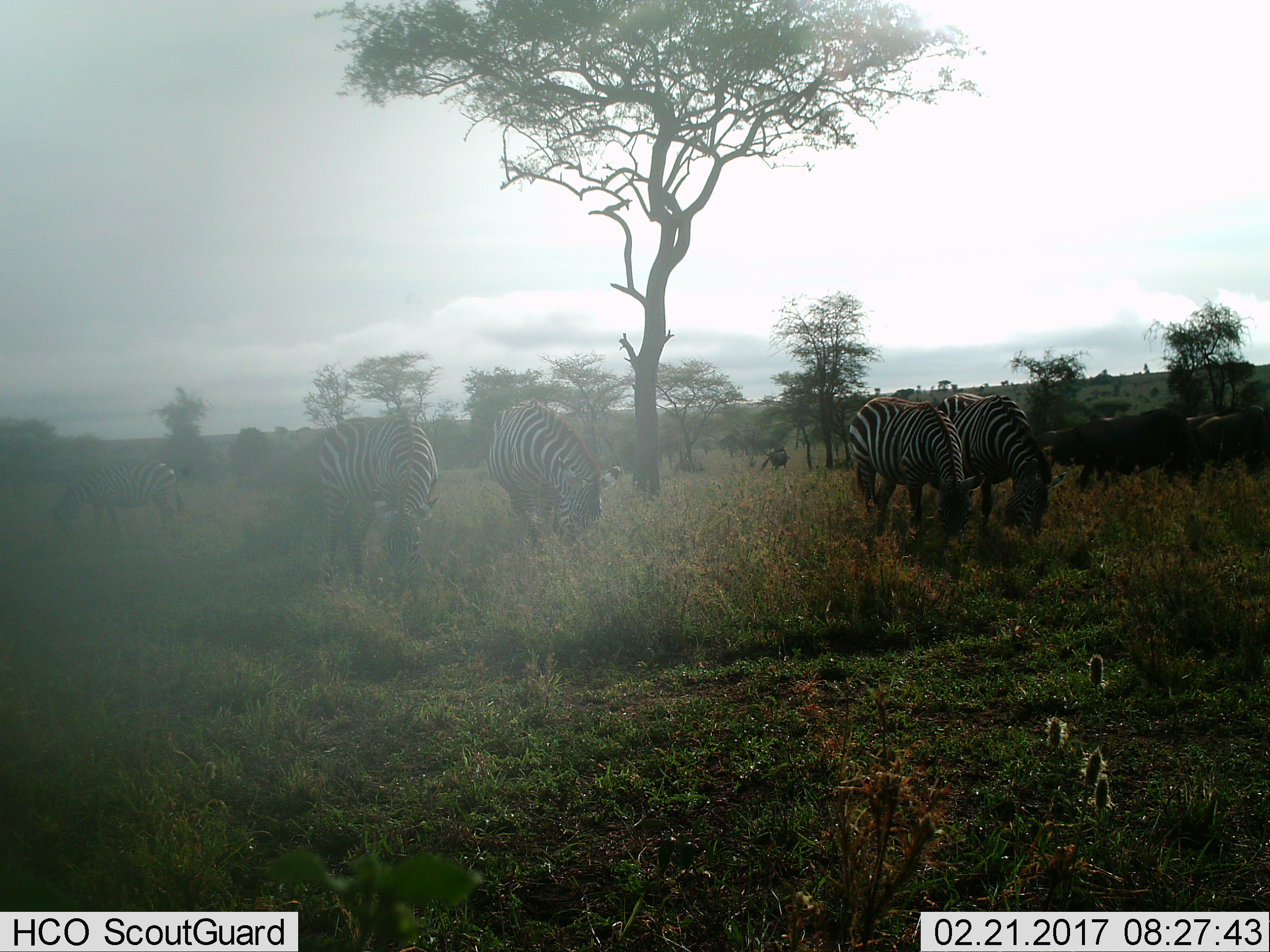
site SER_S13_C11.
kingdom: Animalia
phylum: Chordata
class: Mammalia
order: Perissodactyla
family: Equidae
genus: Equus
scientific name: Equus quagga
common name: plains zebra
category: zebraplains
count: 5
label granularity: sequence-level